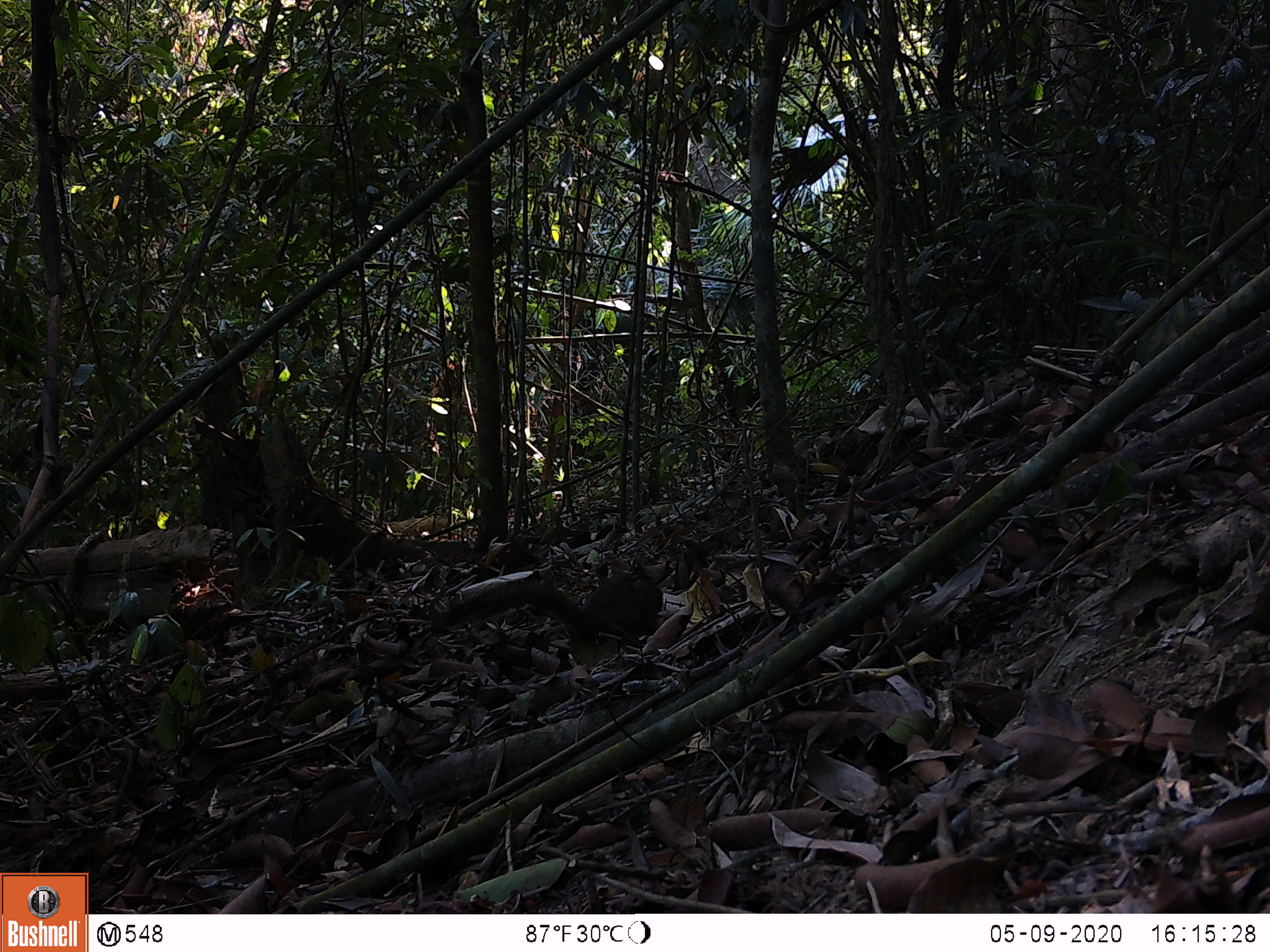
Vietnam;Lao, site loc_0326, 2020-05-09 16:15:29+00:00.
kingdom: Animalia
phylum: Chordata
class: Mammalia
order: Rodentia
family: Sciuridae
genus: Callosciurus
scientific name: Callosciurus erythraeus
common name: pallas's squirrel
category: pallass squirrel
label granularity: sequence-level